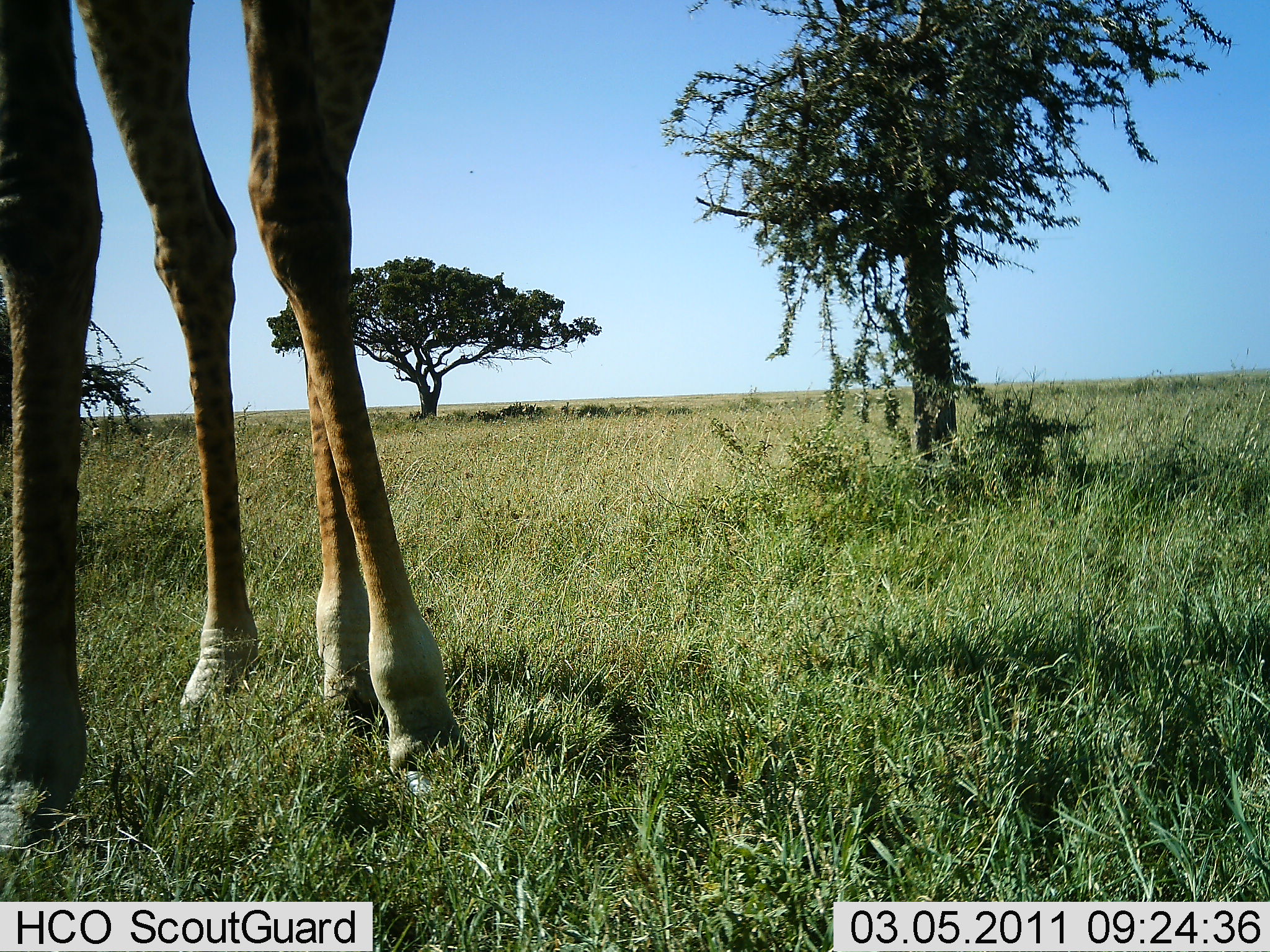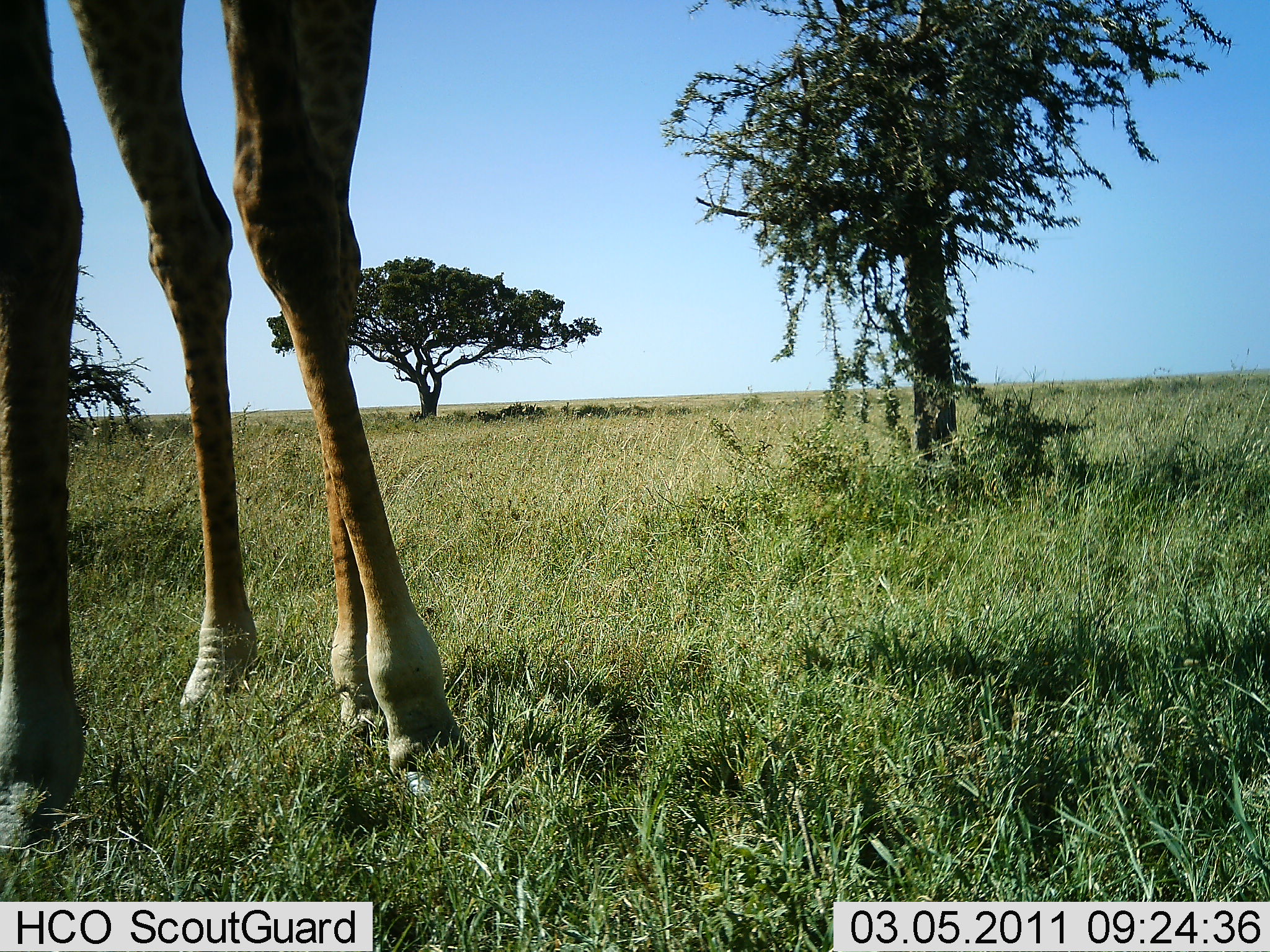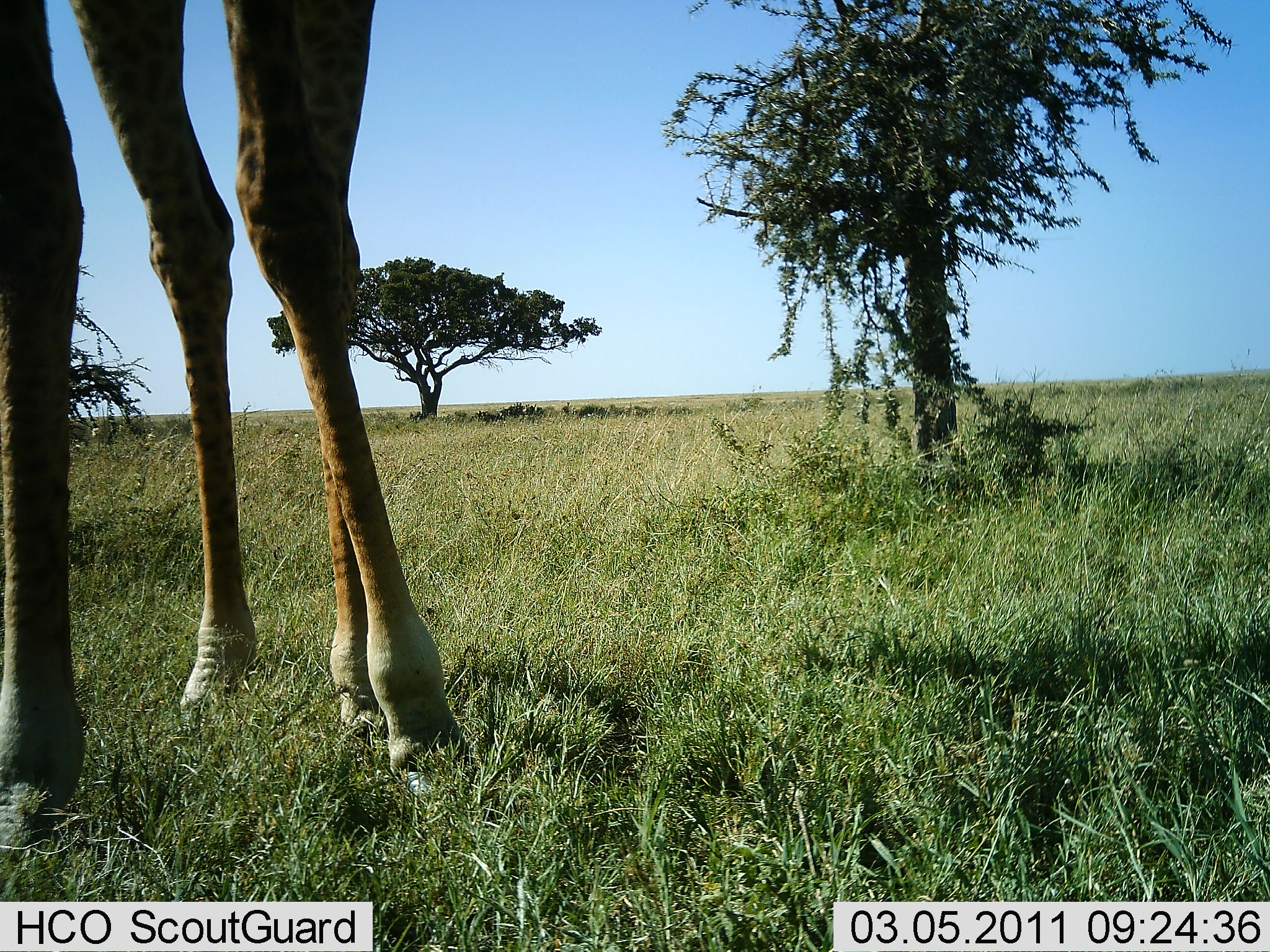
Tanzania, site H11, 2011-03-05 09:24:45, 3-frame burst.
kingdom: Animalia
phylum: Chordata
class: Mammalia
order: Artiodactyla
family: Giraffidae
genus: Giraffa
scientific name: Giraffa camelopardalis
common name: giraffe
Giraffe (Giraffa camelopardalis), count 1. Behavior (volunteer vote fractions): standing 100%, resting 0%, moving 0%, interacting 0%. Young present (vote fraction): 0%. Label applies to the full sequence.